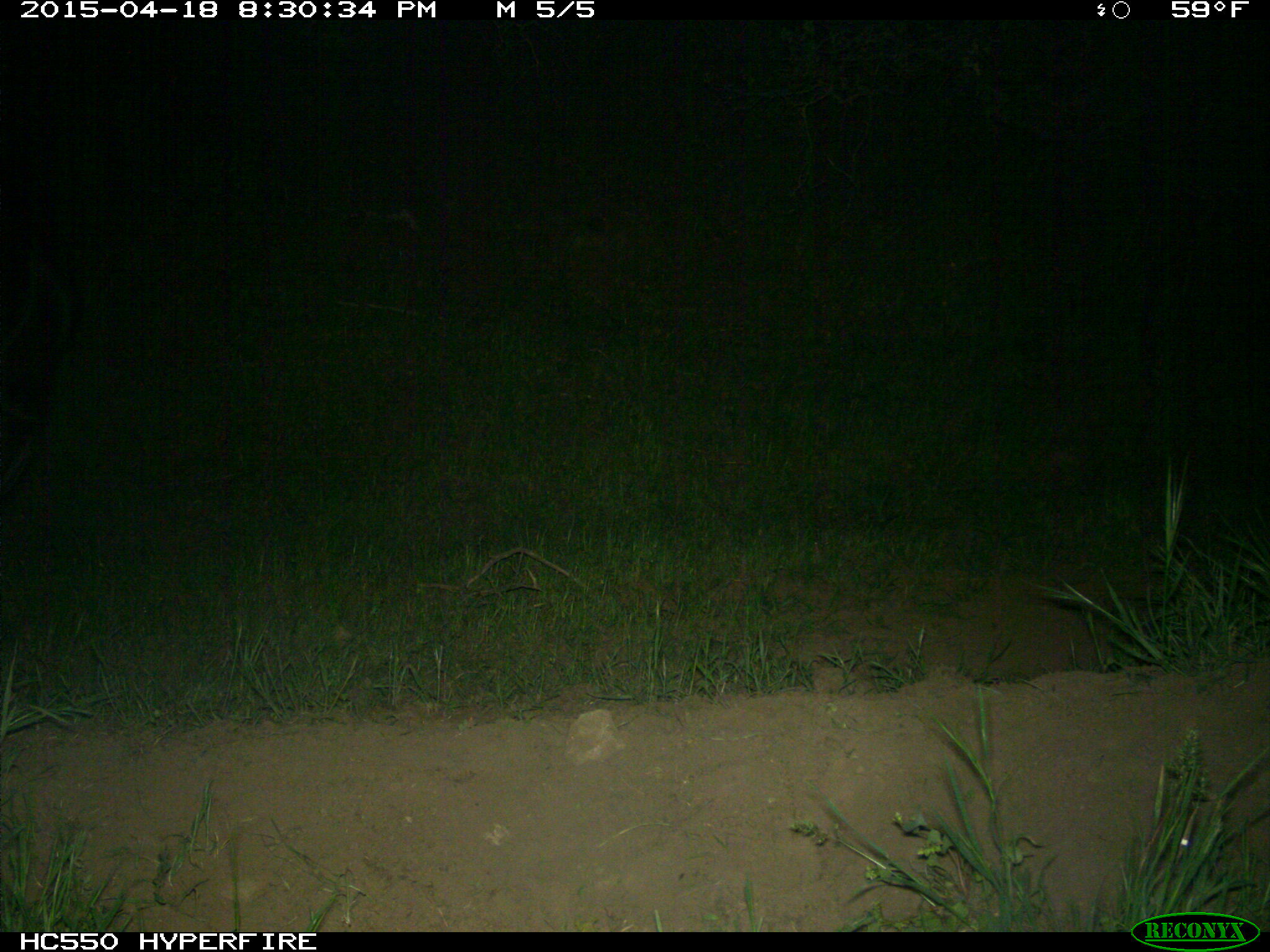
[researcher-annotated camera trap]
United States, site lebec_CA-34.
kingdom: Animalia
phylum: Chordata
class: Mammalia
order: Artiodactyla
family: Bovidae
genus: Bos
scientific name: Bos taurus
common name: domestic cow